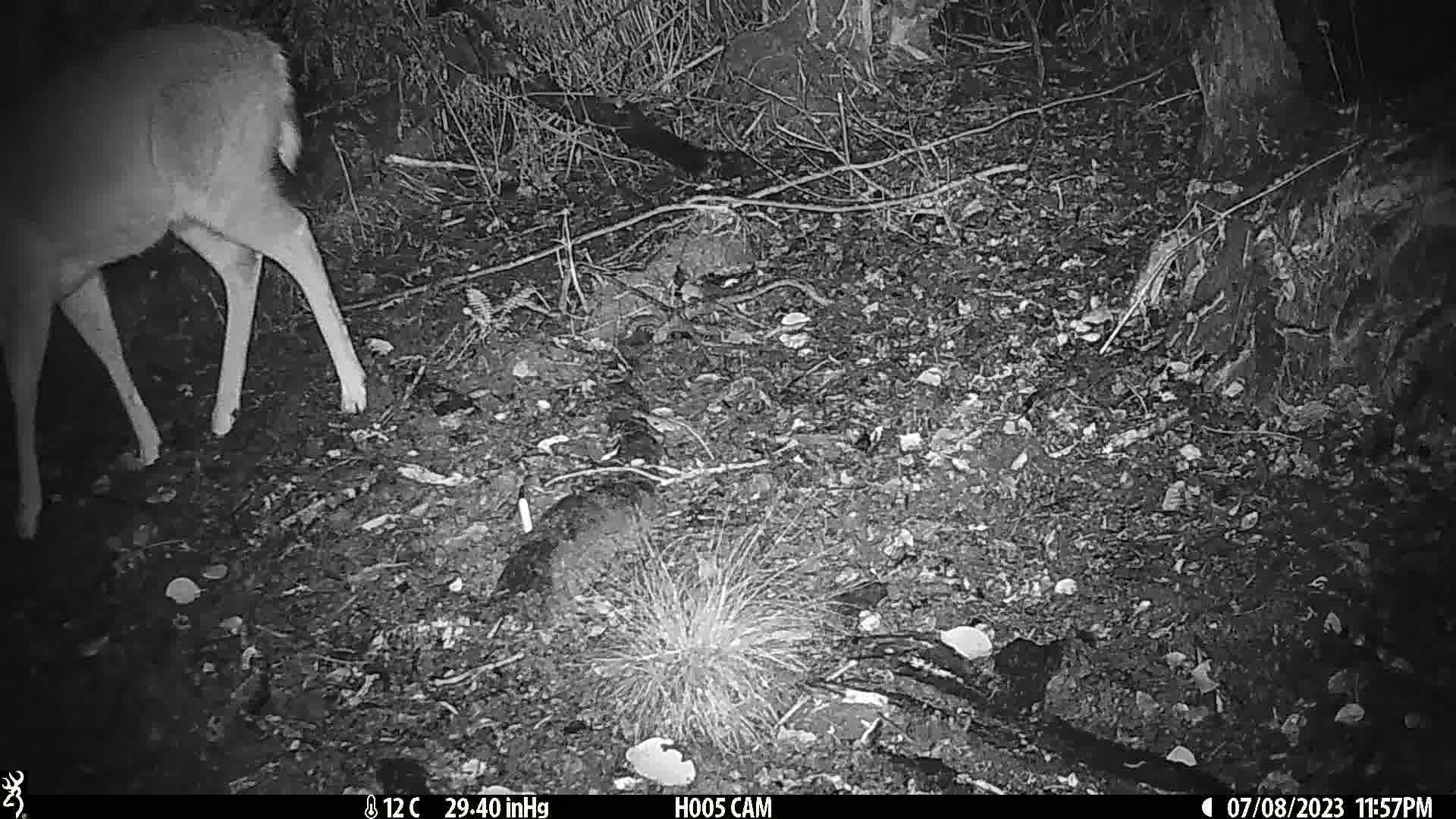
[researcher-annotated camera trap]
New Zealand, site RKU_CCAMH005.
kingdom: Animalia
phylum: Chordata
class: Mammalia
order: Artiodactyla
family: Cervidae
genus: Odocoileus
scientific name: Odocoileus virginianus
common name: white-tailed deer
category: white tailed deer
White tailed deer (white-tailed deer) (Odocoileus virginianus).